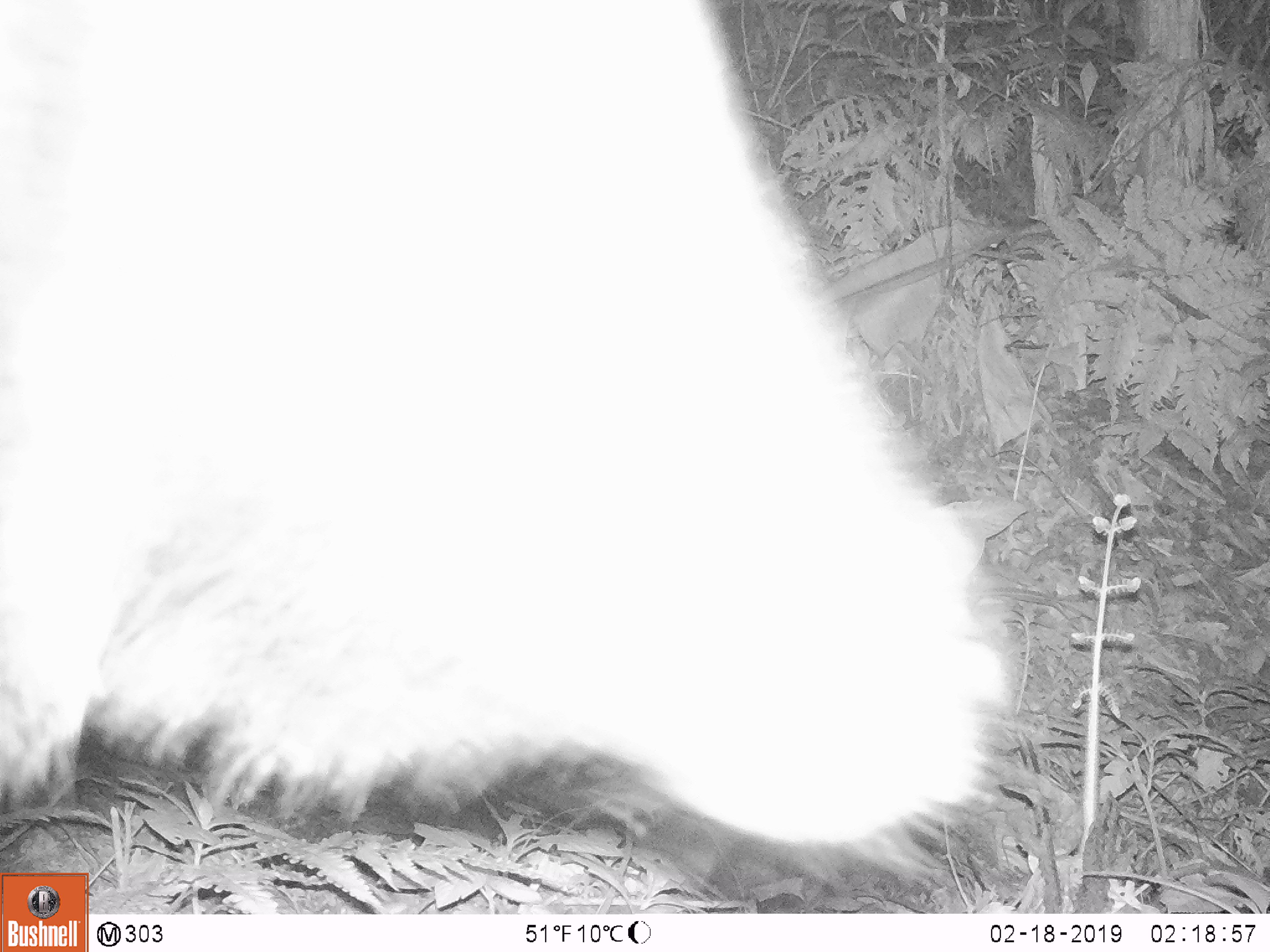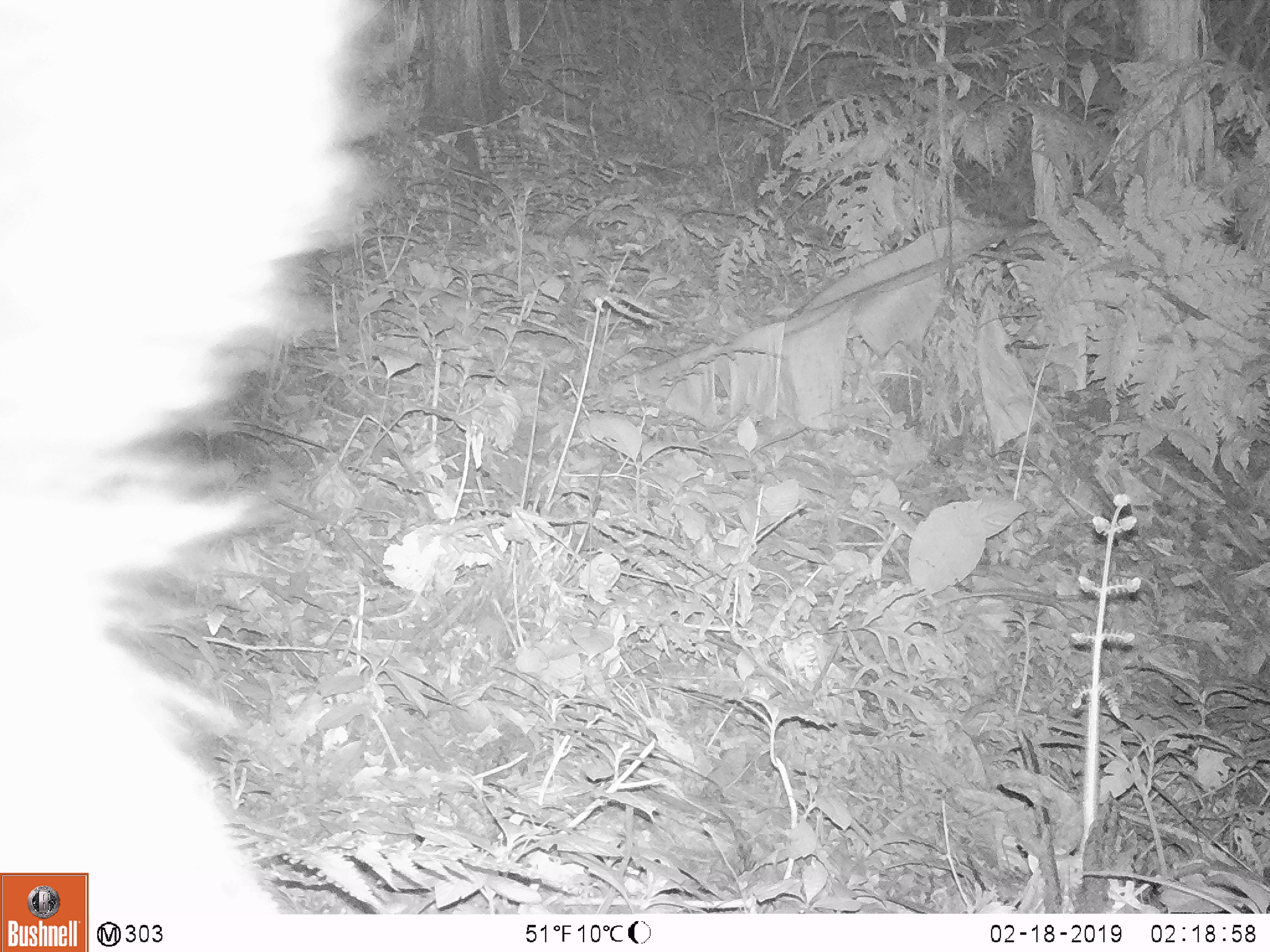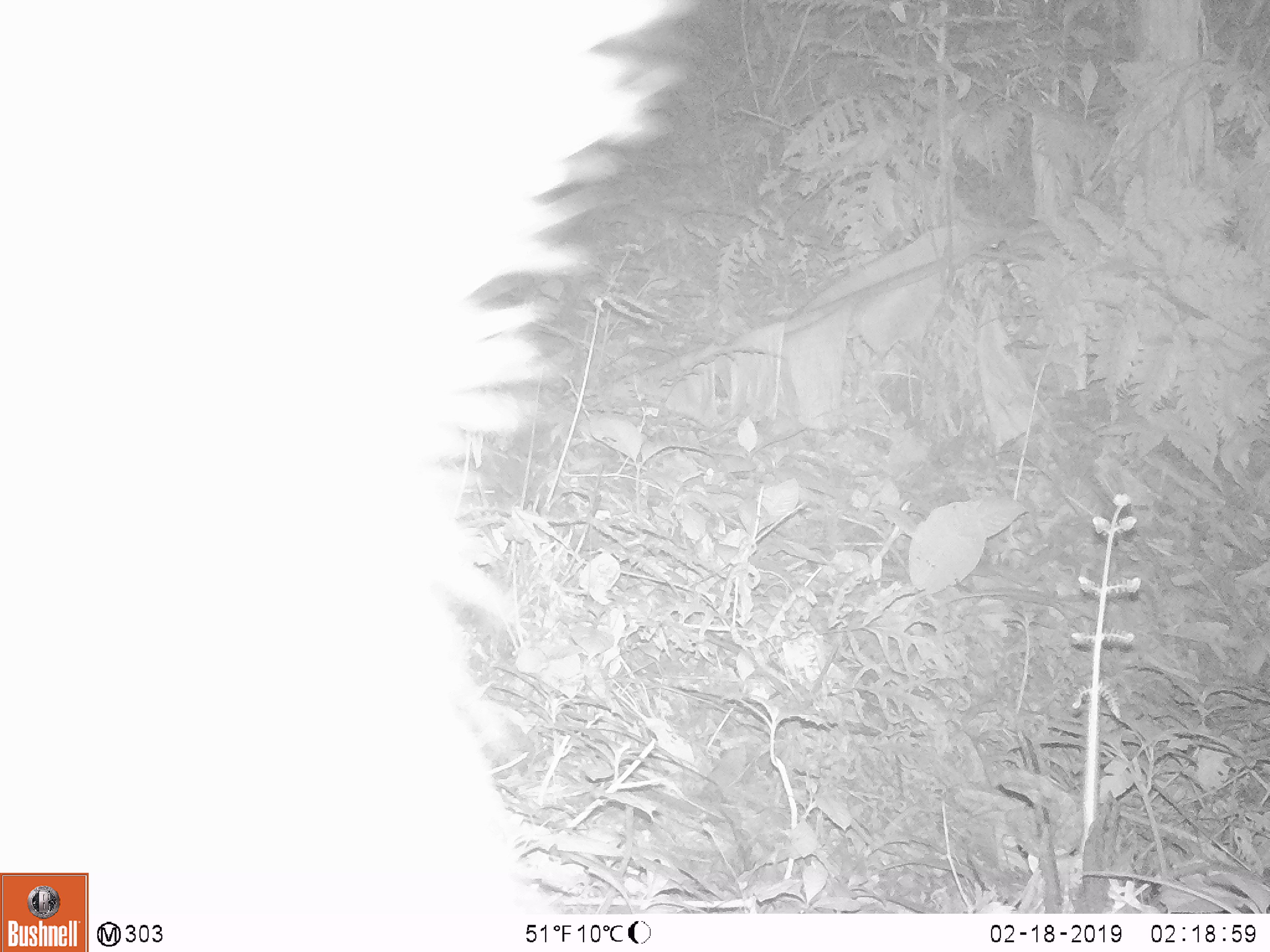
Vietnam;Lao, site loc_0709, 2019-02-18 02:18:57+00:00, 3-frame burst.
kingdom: Animalia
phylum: Chordata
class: Mammalia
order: Artiodactyla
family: Bovidae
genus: Capricornis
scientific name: Capricornis sumatraensis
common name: chinese serow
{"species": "chinese serow (Capricornis sumatraensis)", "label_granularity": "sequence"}